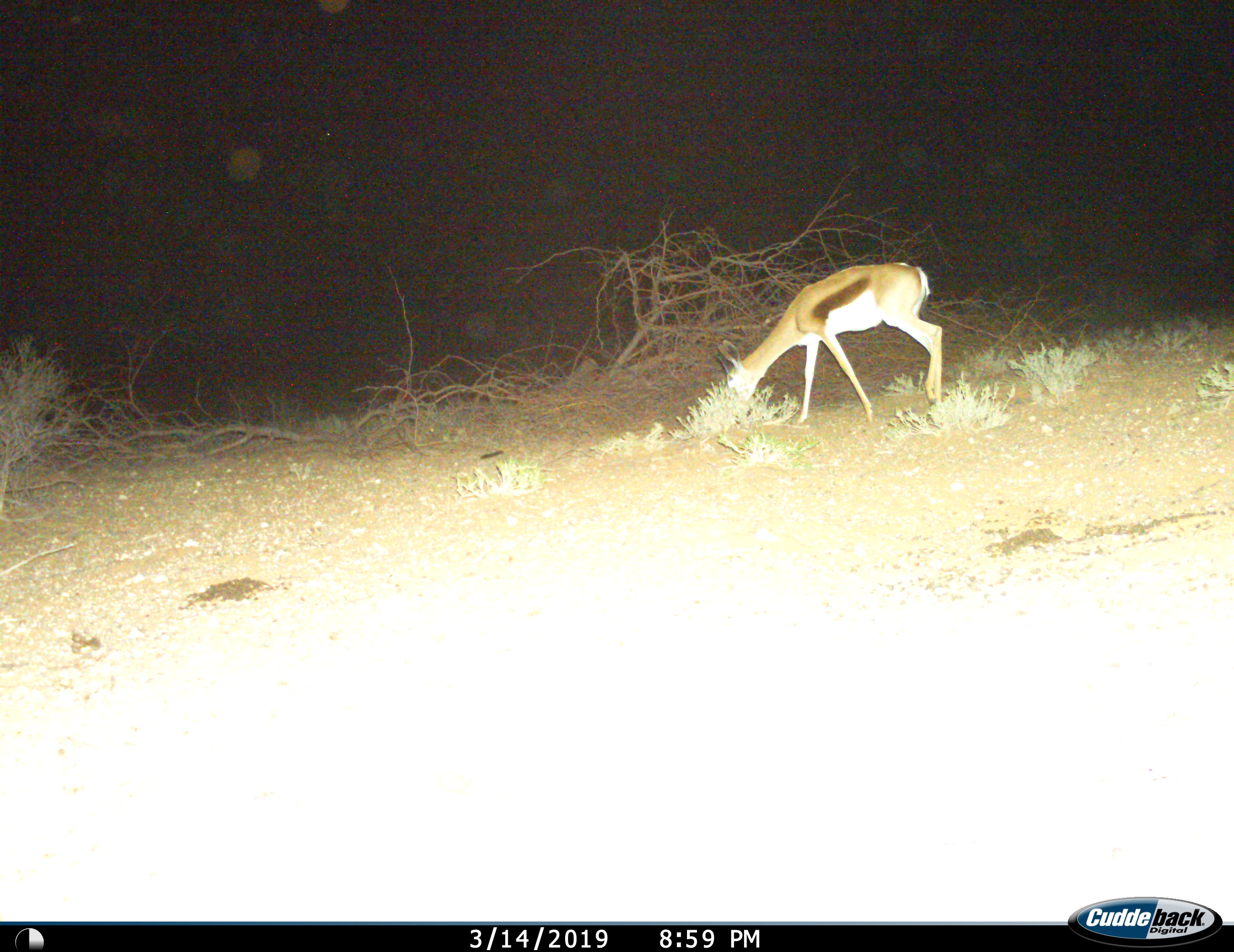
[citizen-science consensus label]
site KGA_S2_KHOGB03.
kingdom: Animalia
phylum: Chordata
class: Mammalia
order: Artiodactyla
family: Bovidae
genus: Antidorcas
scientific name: Antidorcas marsupialis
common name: springbok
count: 1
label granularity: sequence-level